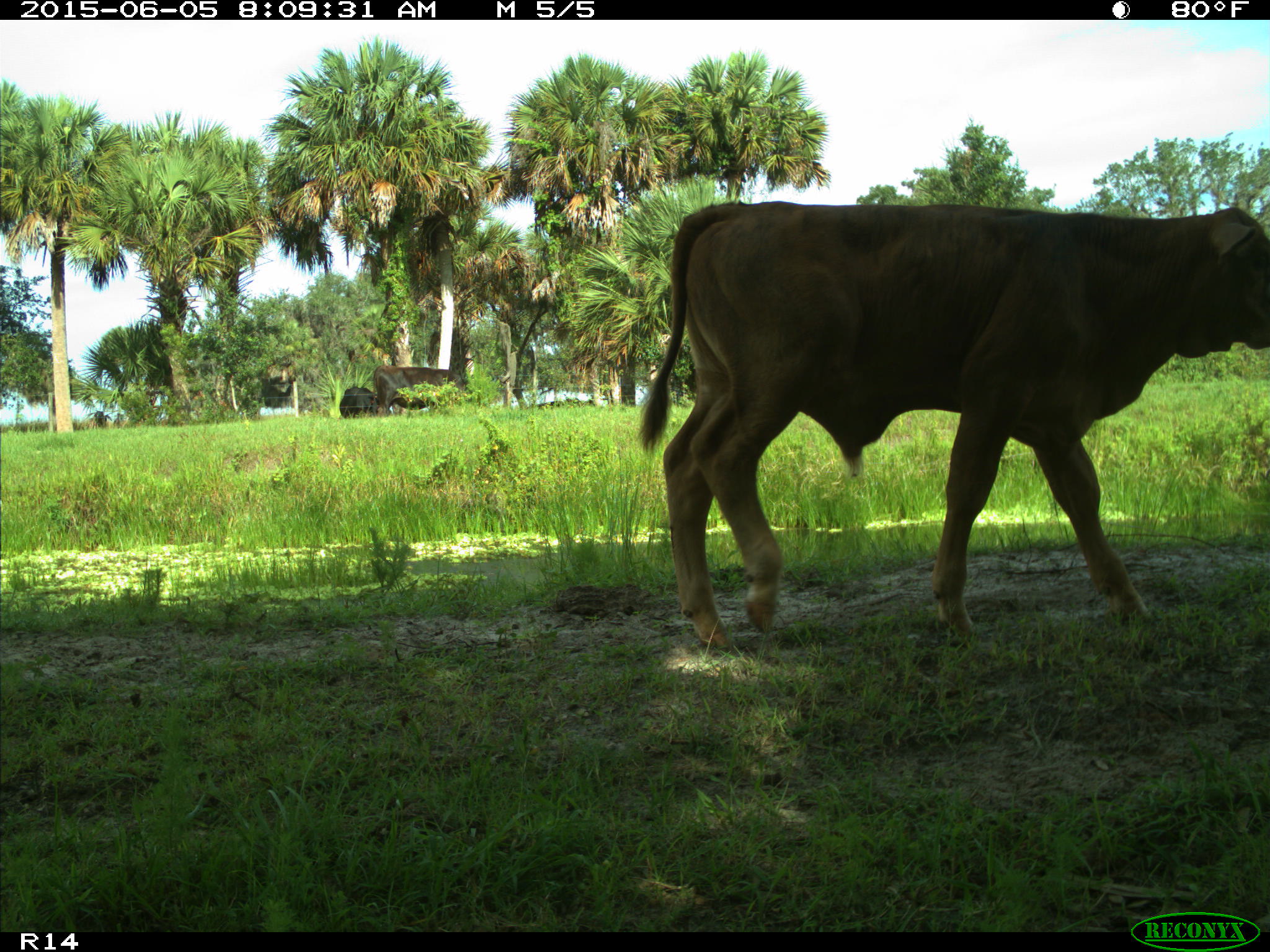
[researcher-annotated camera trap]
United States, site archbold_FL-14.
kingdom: Animalia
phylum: Chordata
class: Mammalia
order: Artiodactyla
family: Bovidae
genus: Bos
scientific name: Bos taurus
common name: domestic cow